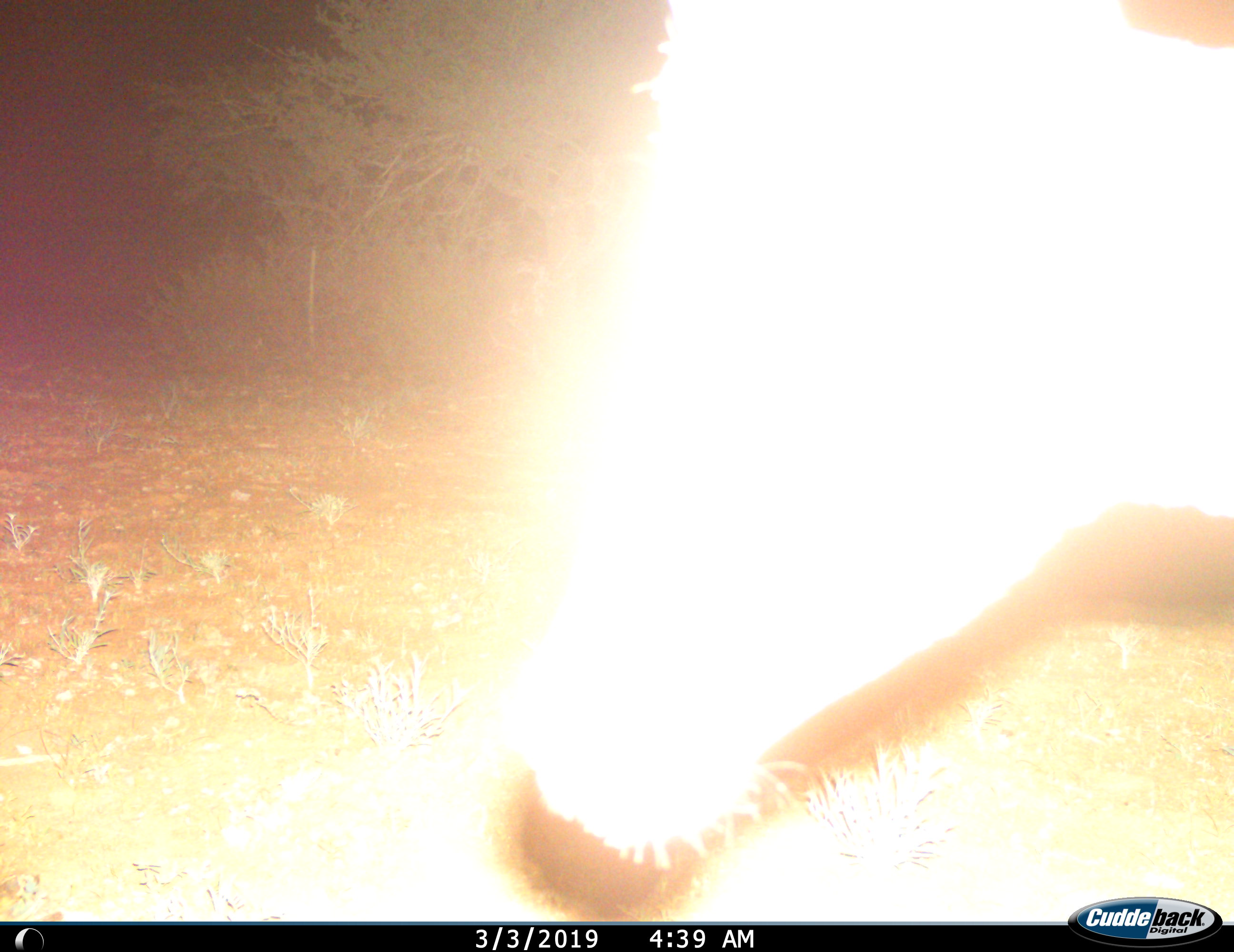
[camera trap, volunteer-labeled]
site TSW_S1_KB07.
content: unidentified animal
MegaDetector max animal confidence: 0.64